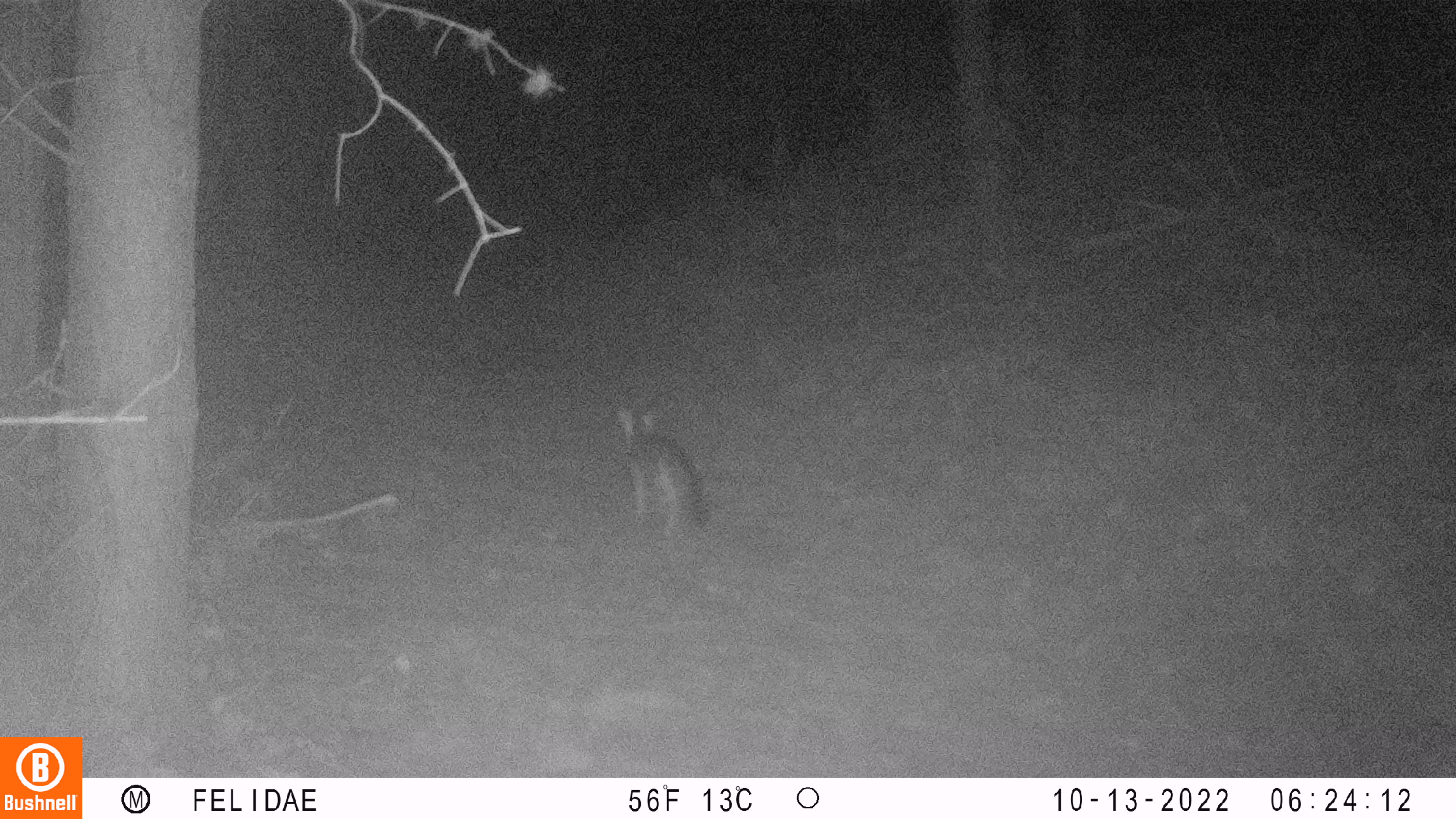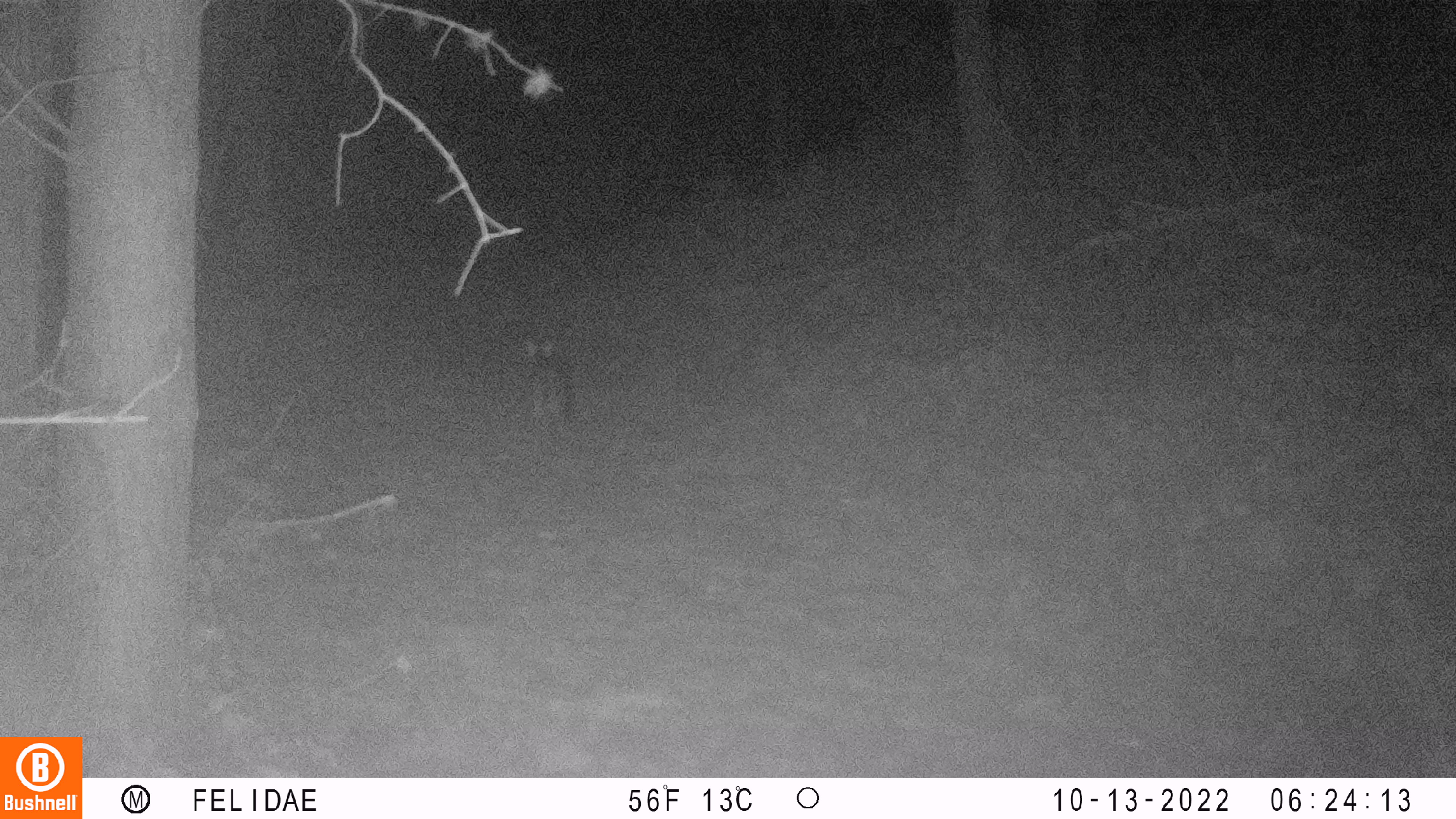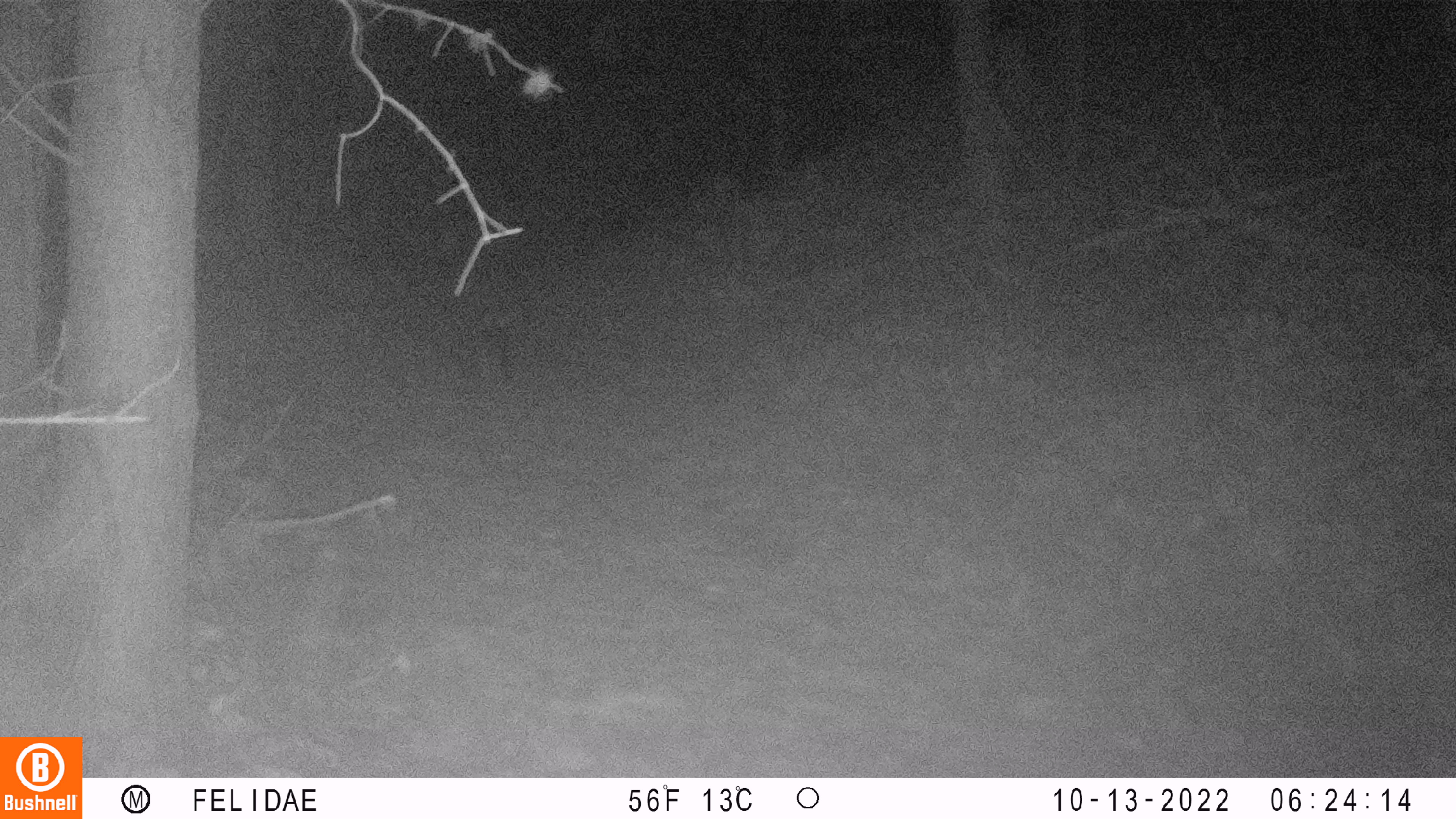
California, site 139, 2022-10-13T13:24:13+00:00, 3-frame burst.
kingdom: Animalia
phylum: Chordata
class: Mammalia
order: Carnivora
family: Canidae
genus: Urocyon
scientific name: Urocyon cinereoargenteus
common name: gray fox